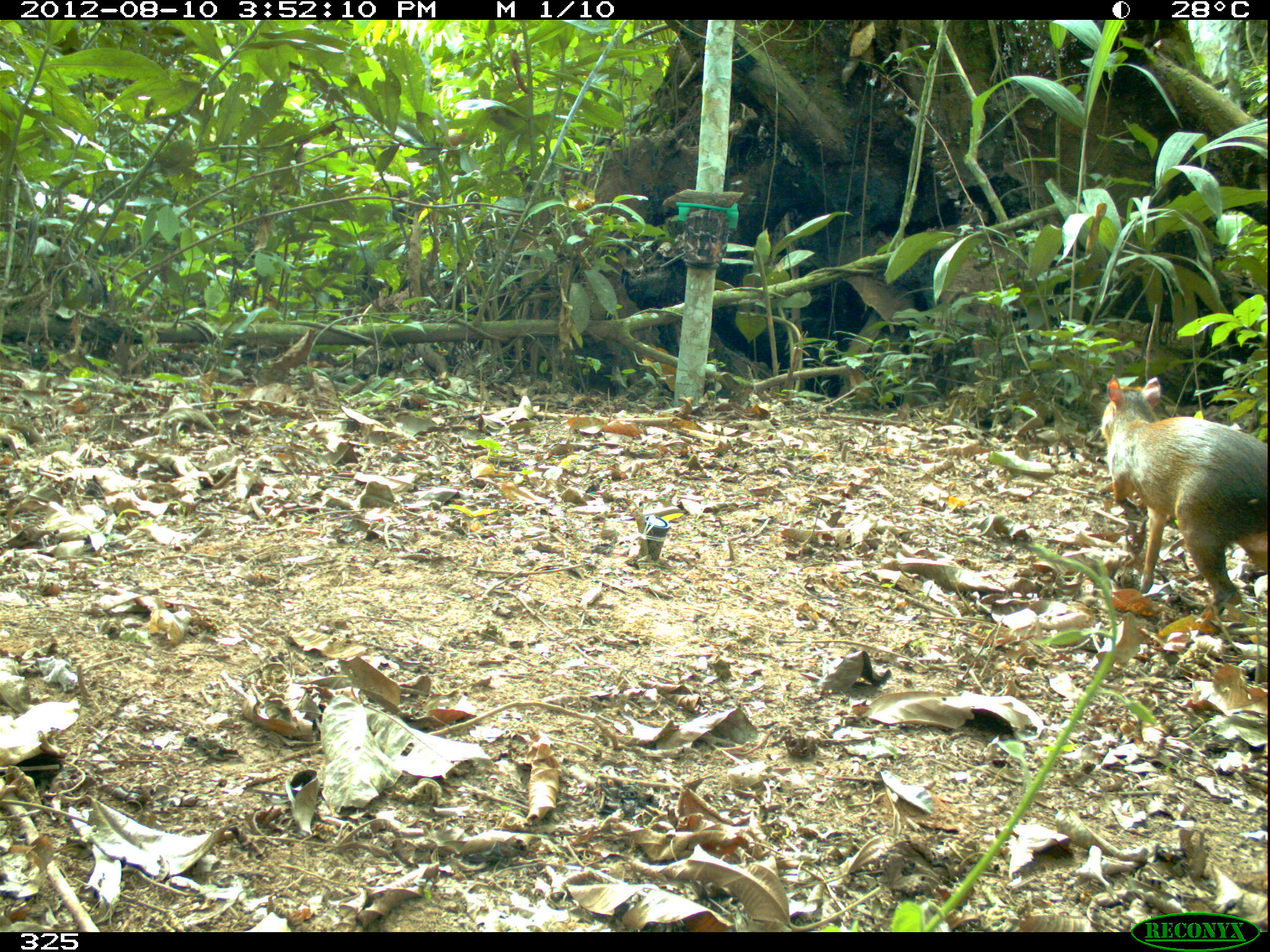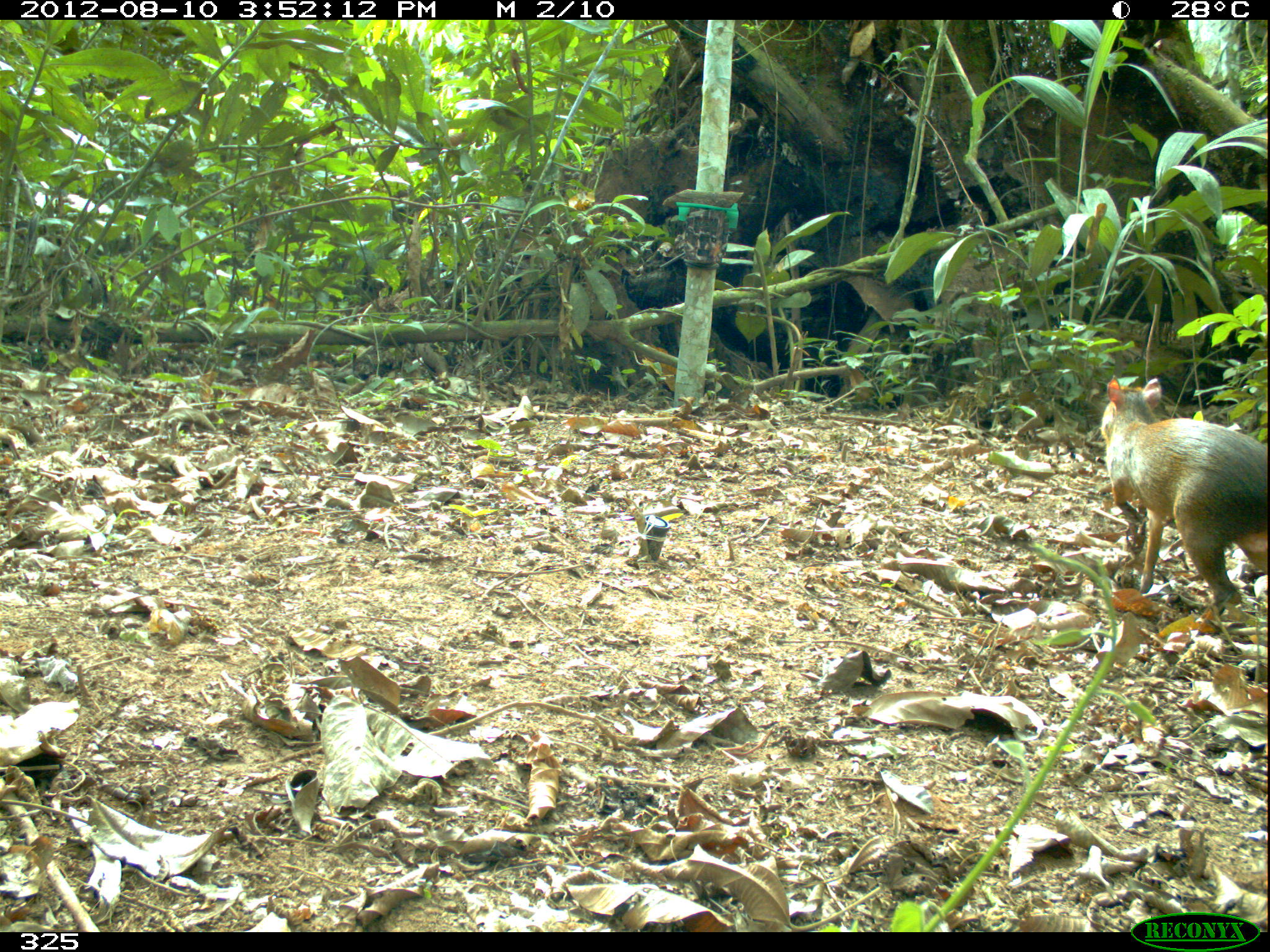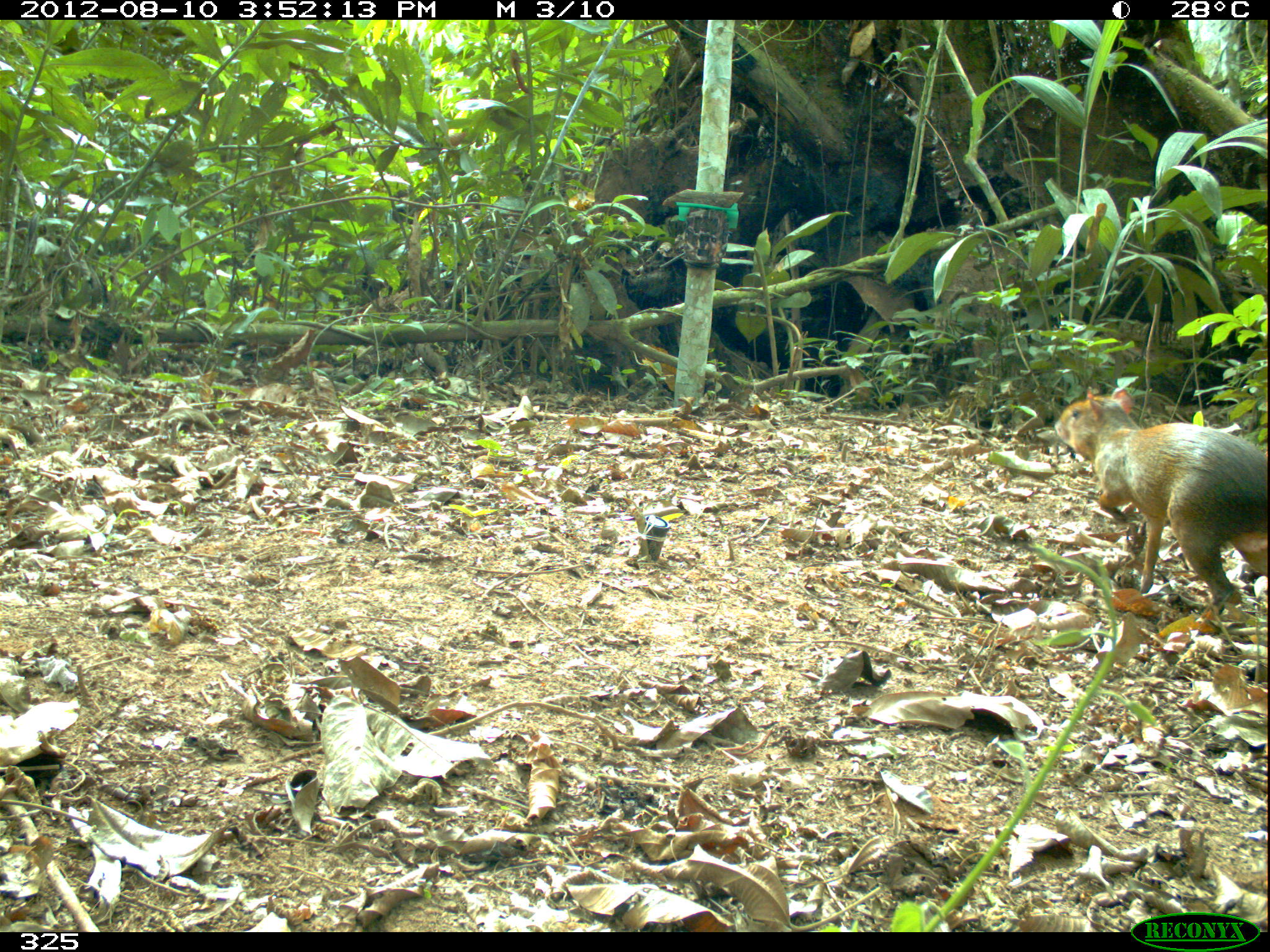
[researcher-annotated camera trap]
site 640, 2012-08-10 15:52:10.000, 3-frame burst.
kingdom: Animalia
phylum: Chordata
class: Mammalia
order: Rodentia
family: Dasyproctidae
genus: Dasyprocta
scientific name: Dasyprocta punctata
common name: central american agouti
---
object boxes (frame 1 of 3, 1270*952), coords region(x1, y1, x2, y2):
dasyprocta punctata: region(1101, 374, 1265, 607)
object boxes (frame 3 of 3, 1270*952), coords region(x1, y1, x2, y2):
dasyprocta punctata: region(1051, 385, 1265, 612)